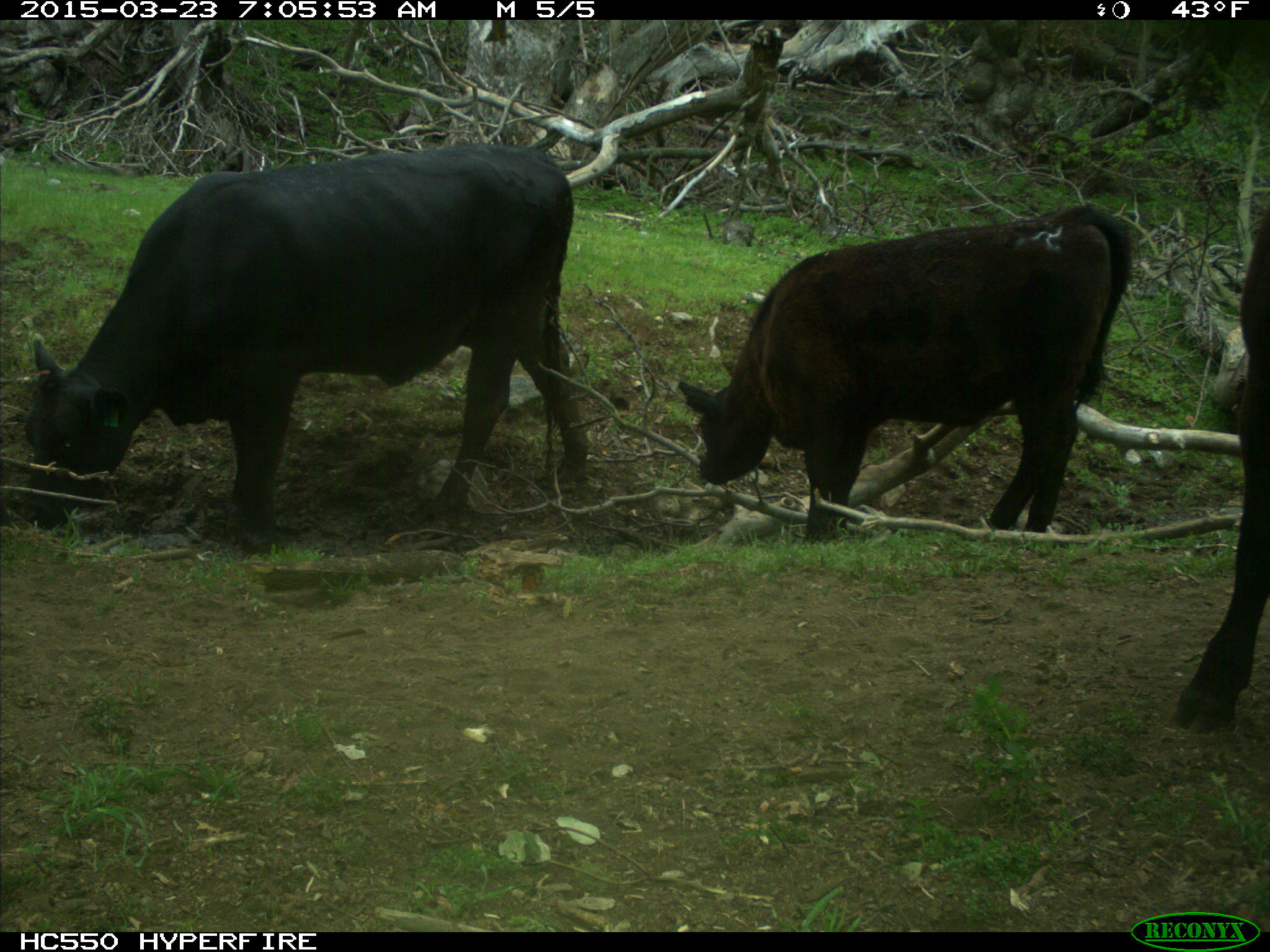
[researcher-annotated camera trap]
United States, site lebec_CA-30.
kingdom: Animalia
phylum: Chordata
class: Mammalia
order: Artiodactyla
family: Bovidae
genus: Bos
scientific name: Bos taurus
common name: domestic cow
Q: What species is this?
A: Bos taurus (domestic cow).